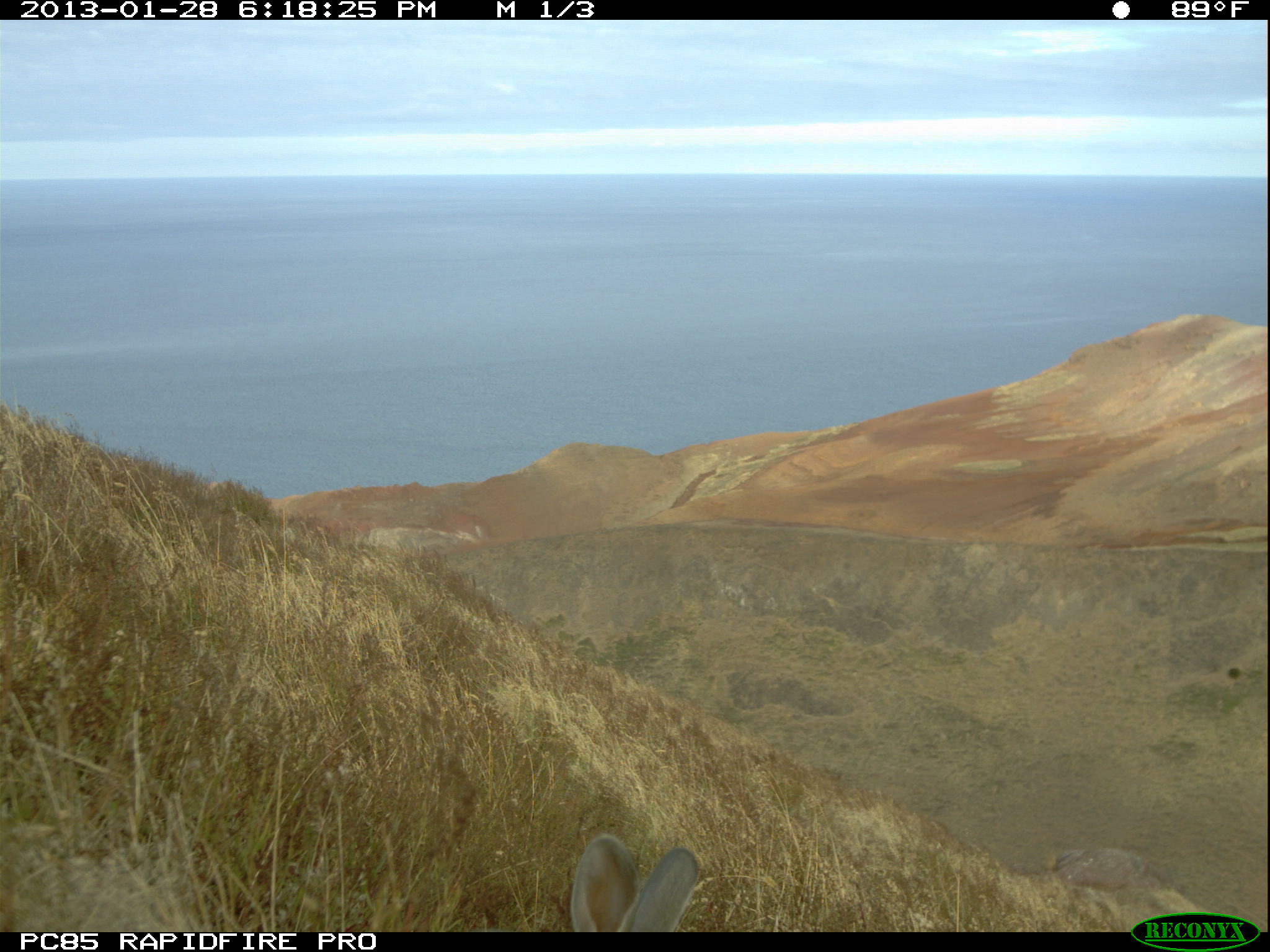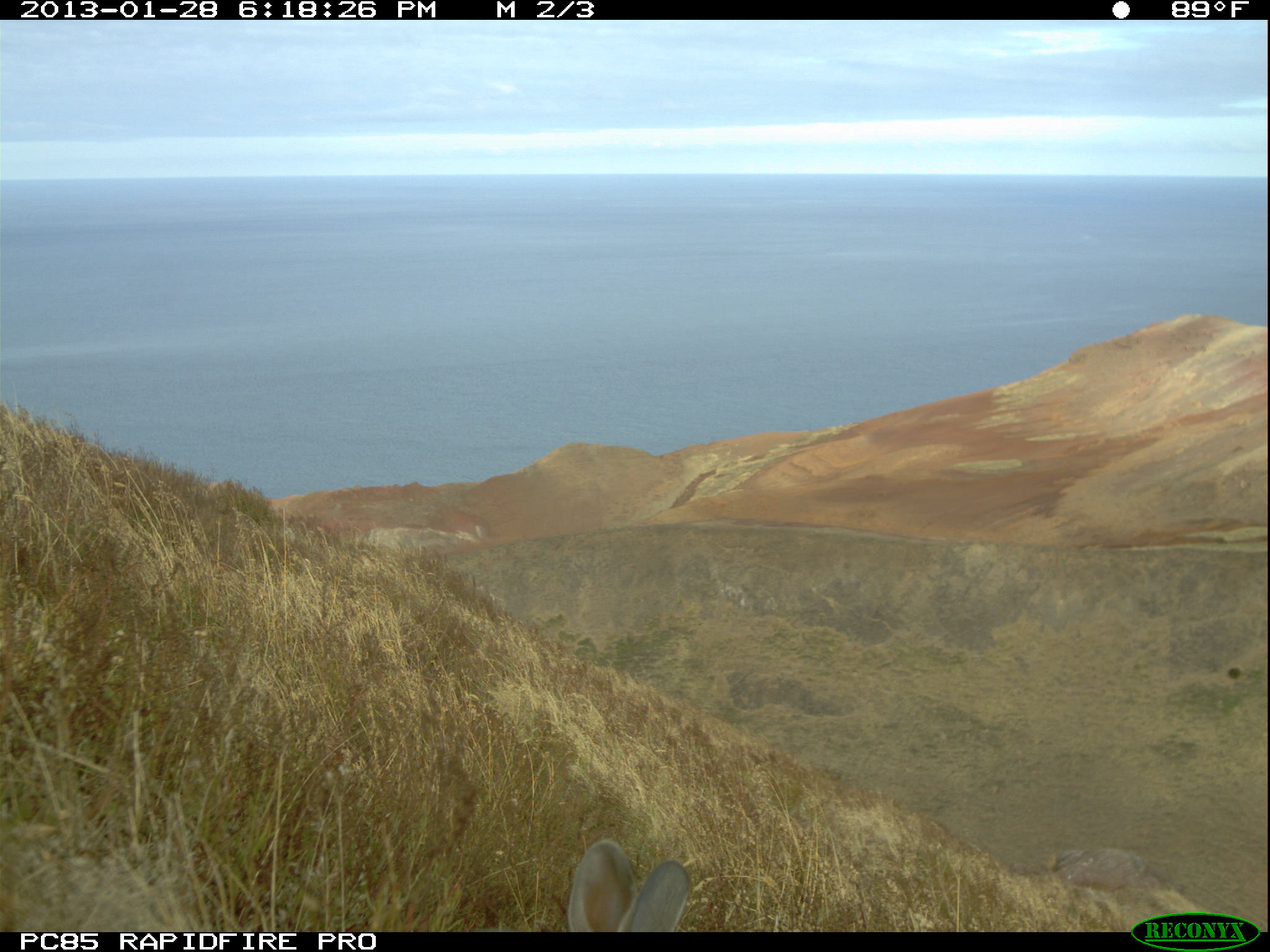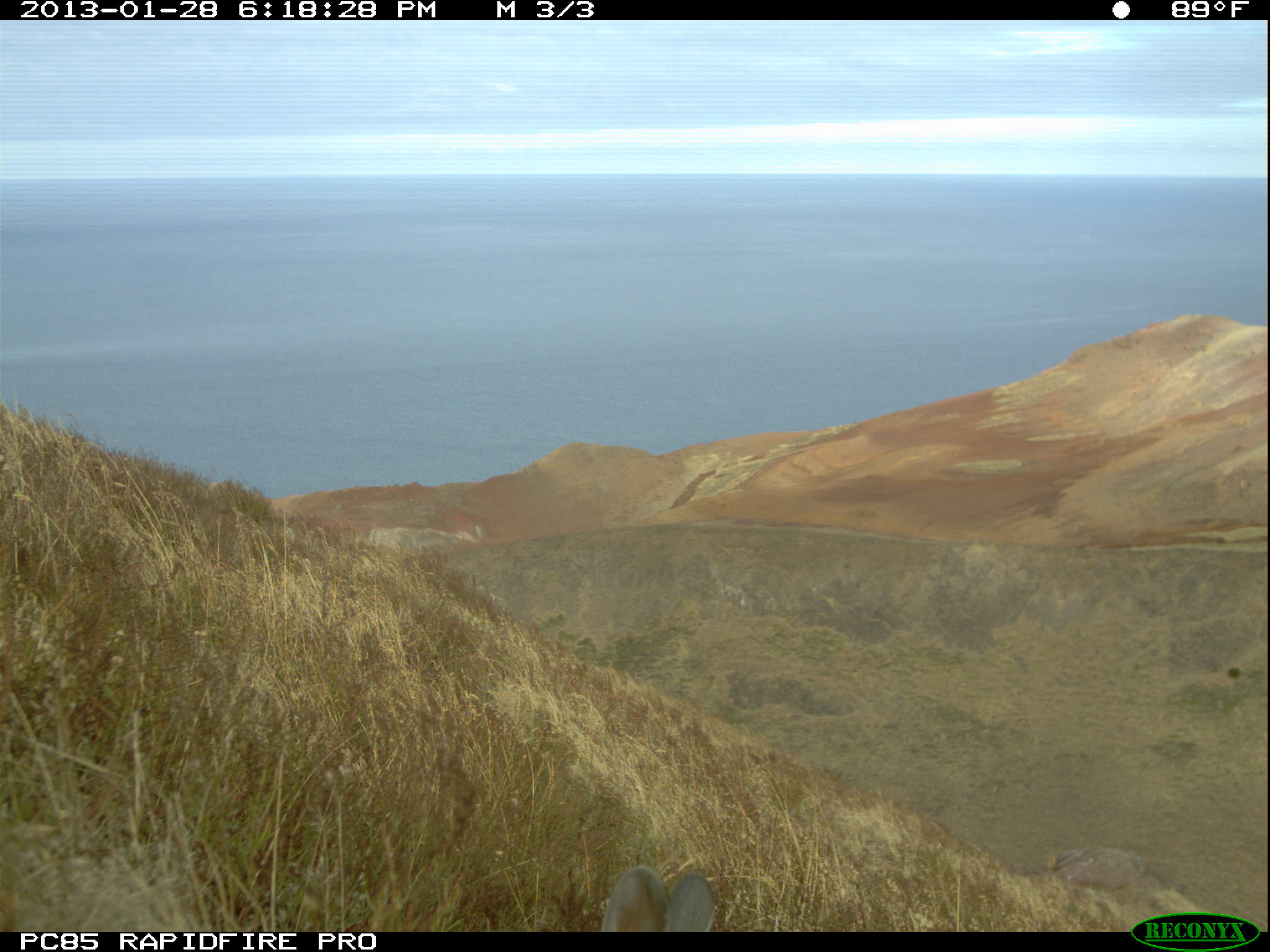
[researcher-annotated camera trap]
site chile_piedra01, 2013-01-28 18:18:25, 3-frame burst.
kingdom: Animalia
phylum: Chordata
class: Mammalia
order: Lagomorpha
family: Leporidae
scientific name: Leporidae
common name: rabbits and hares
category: rabbit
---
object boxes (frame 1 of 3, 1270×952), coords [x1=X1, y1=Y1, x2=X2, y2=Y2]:
rabbit: [x1=561, y1=834, x2=698, y2=932]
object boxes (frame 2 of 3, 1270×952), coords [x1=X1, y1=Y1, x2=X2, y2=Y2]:
rabbit: [x1=561, y1=837, x2=690, y2=932]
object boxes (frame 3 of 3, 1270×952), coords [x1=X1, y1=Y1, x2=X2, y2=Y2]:
rabbit: [x1=598, y1=862, x2=714, y2=932]